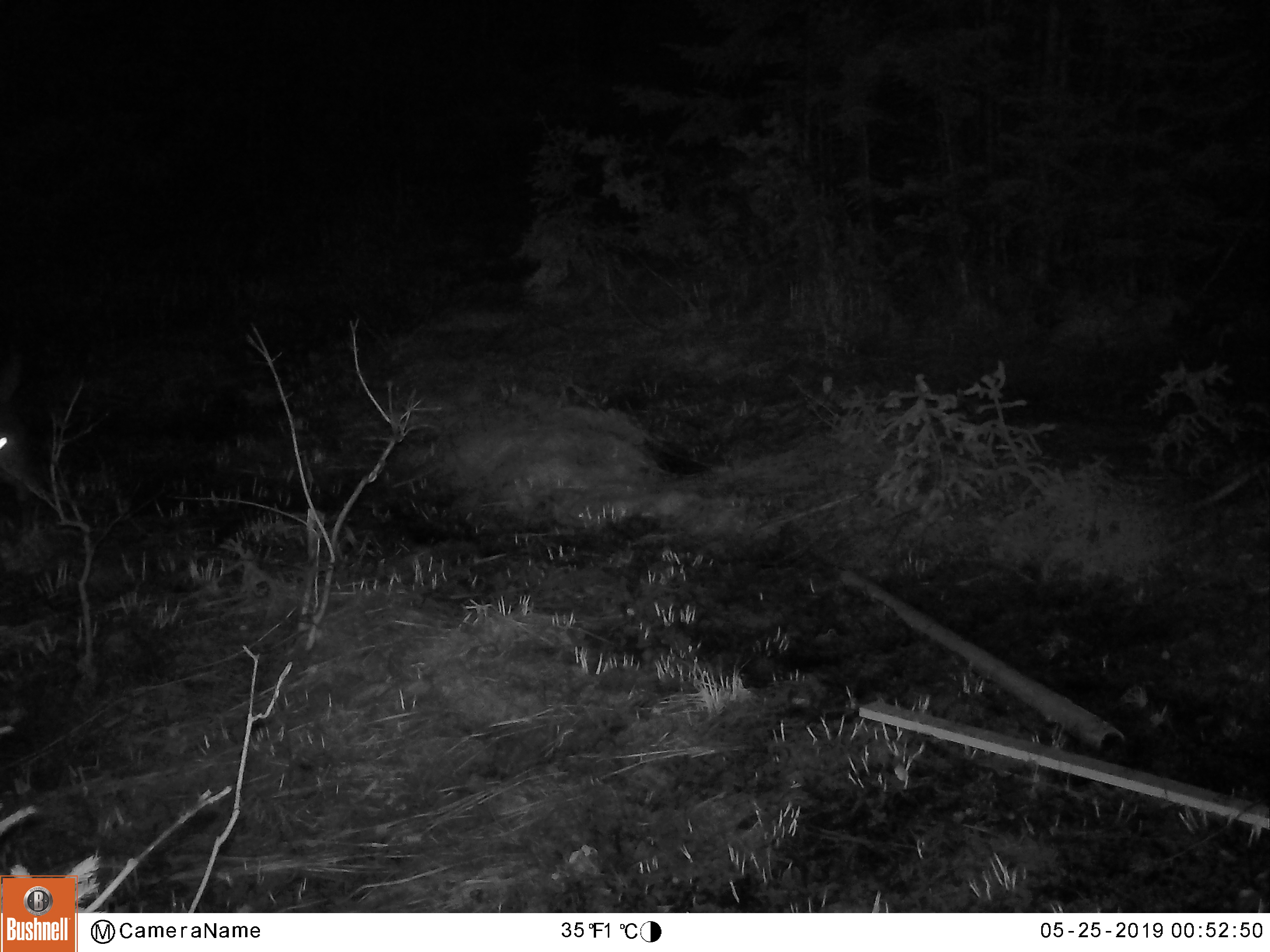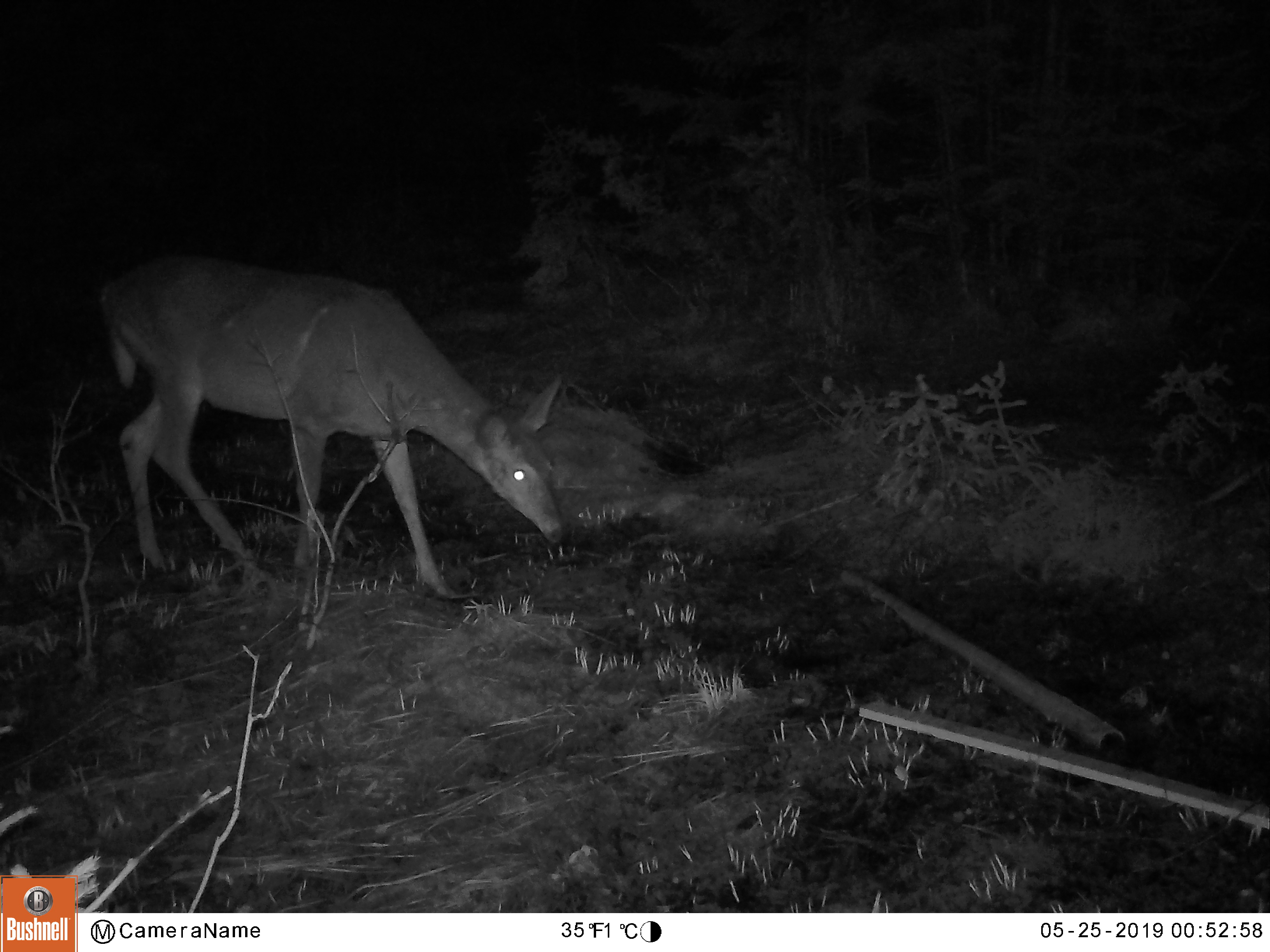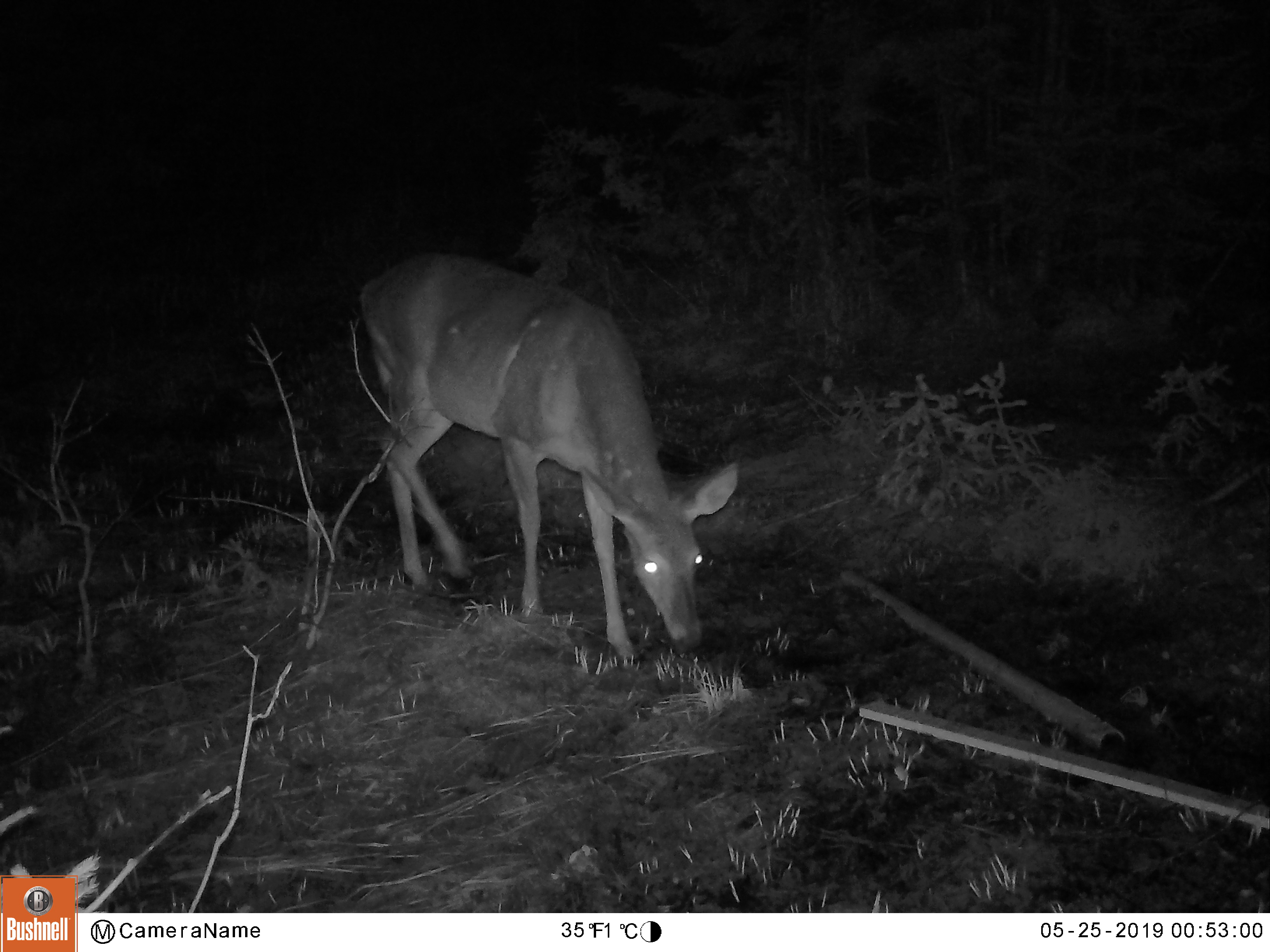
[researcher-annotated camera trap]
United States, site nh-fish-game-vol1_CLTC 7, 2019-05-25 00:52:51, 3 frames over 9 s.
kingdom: Animalia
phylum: Chordata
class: Mammalia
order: Artiodactyla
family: Cervidae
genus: Odocoileus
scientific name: Odocoileus virginianus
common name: white-tailed deer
White-tailed deer (Odocoileus virginianus).